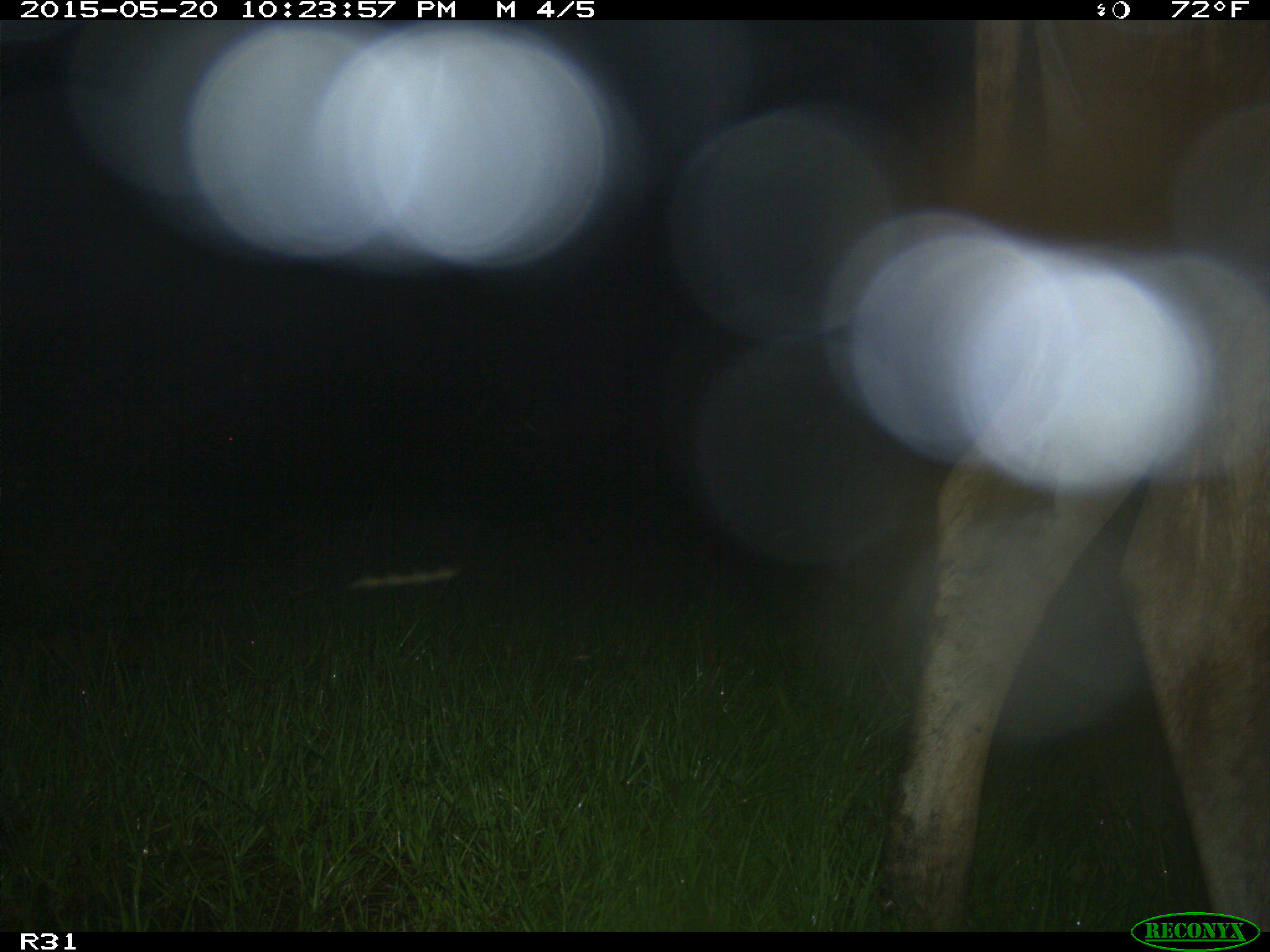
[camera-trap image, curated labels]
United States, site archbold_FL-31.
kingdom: Animalia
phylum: Chordata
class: Mammalia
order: Artiodactyla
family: Bovidae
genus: Bos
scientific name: Bos taurus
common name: domestic cow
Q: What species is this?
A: Bos taurus (domestic cow).